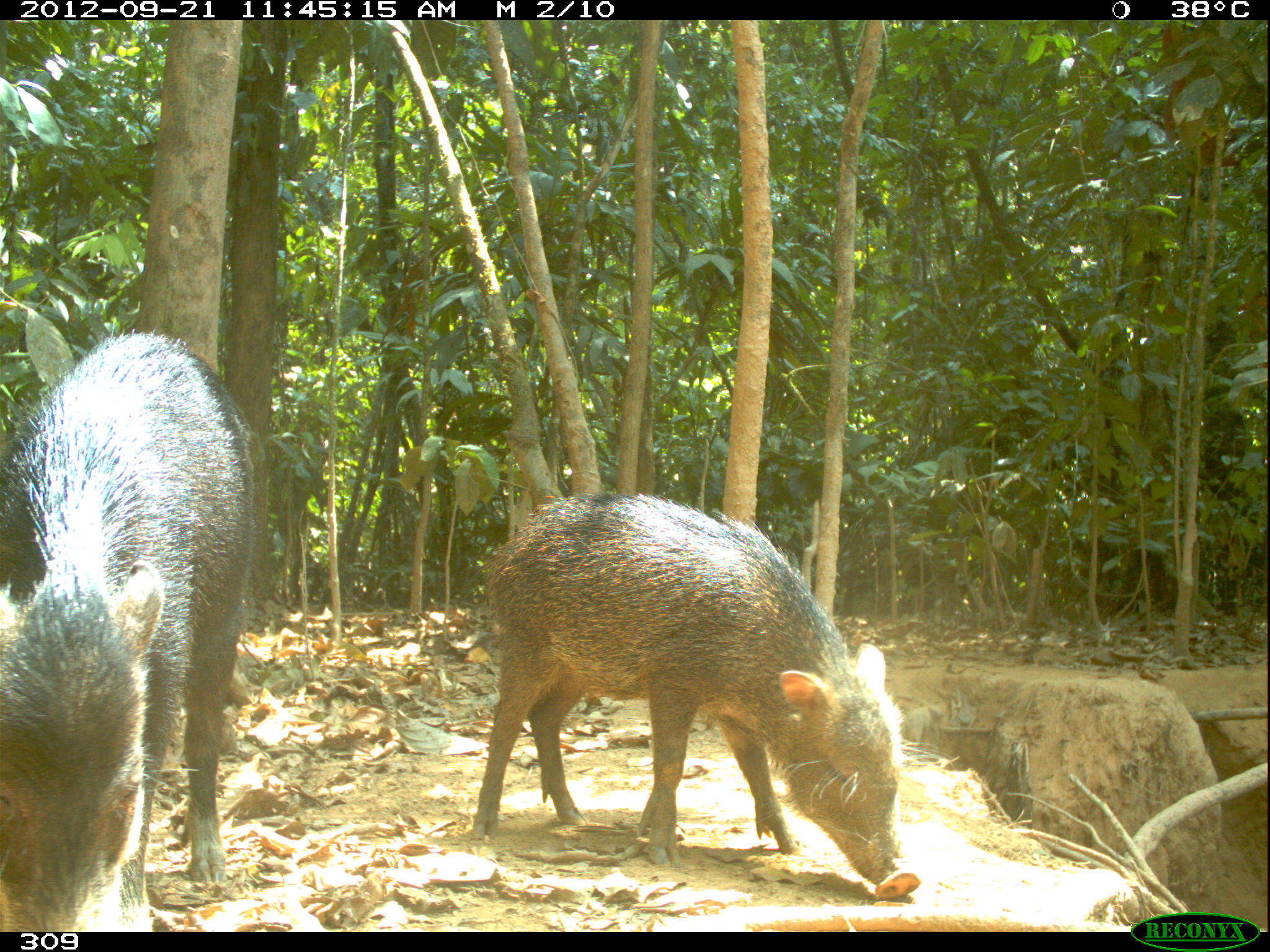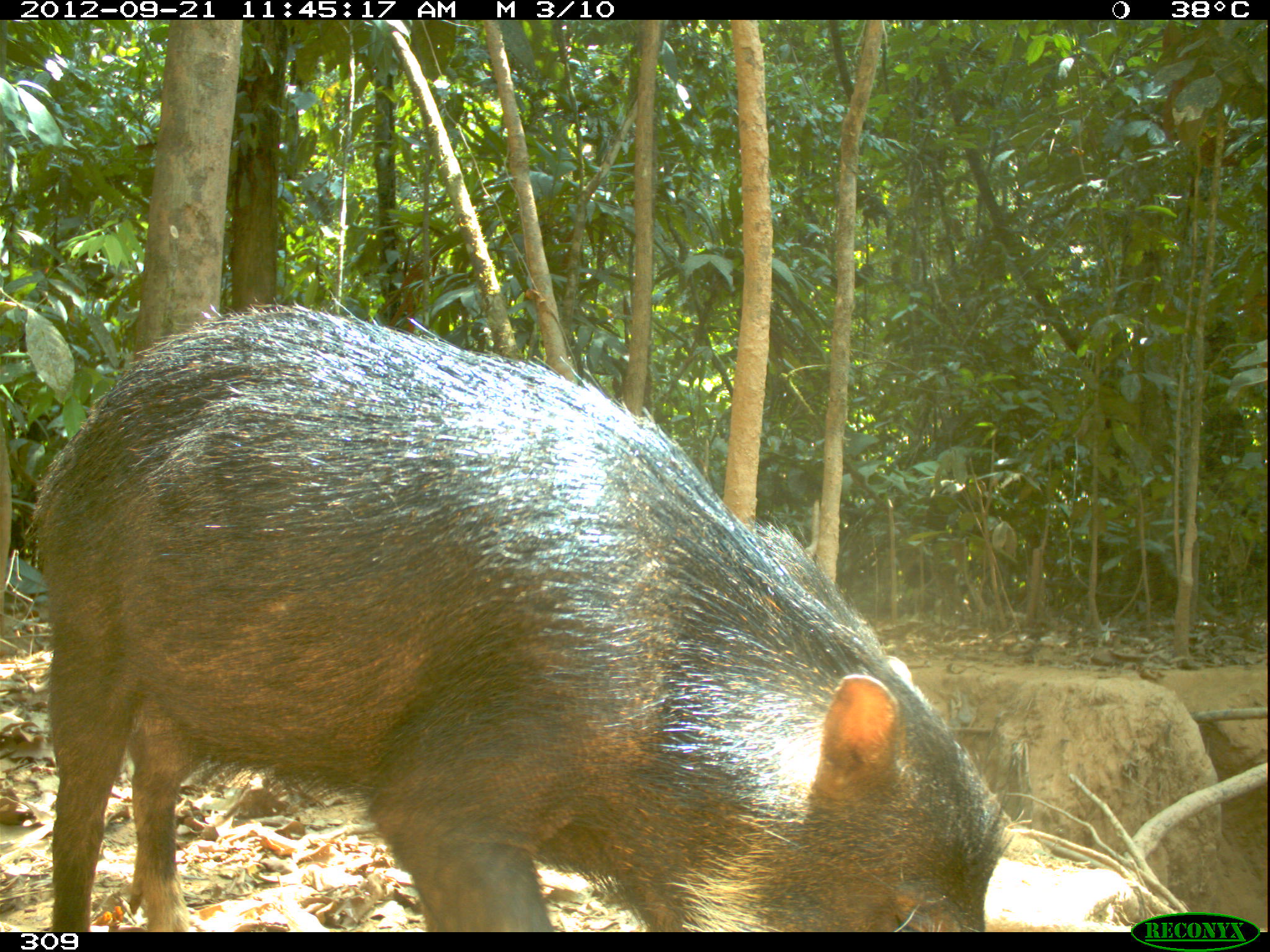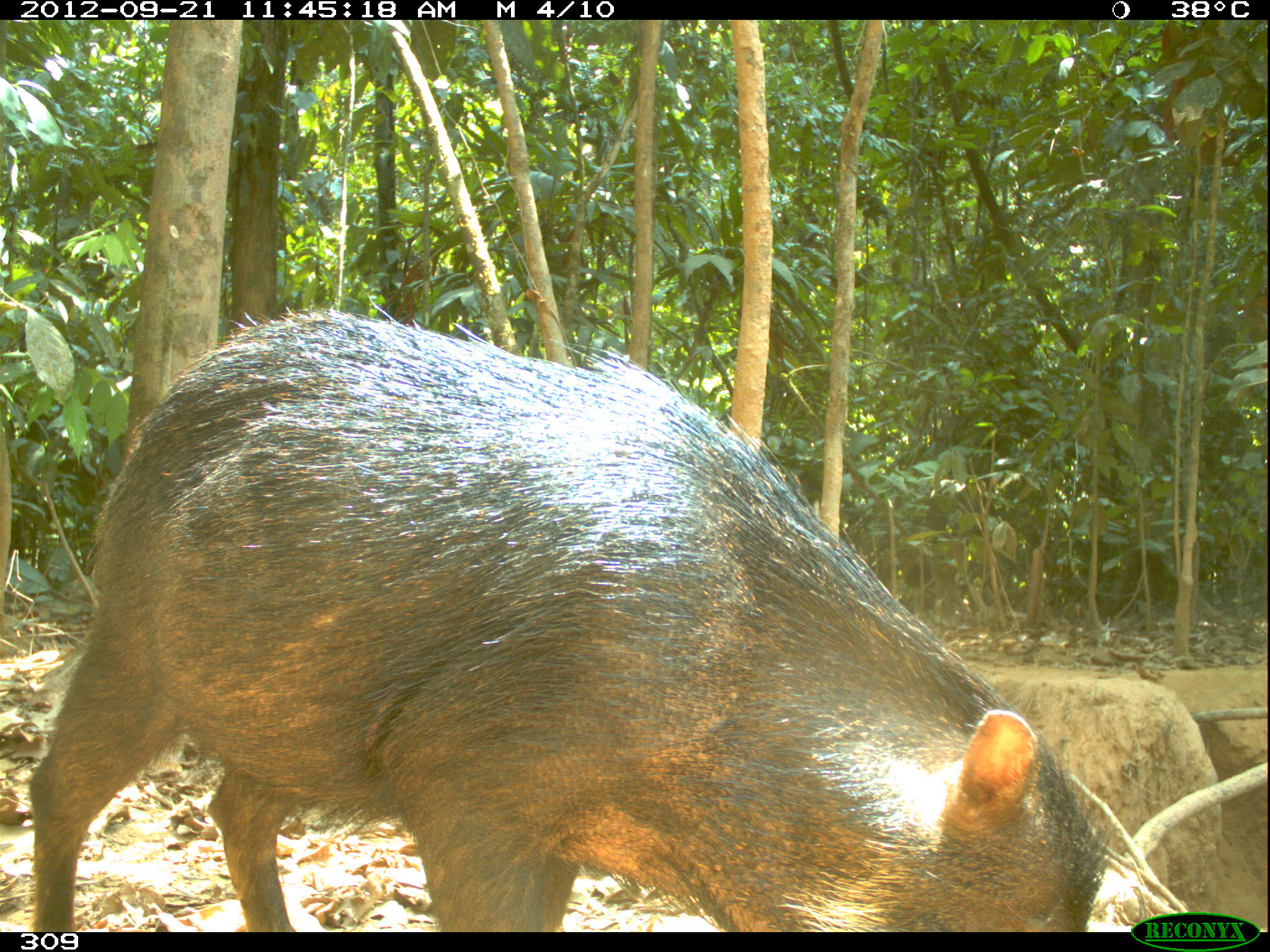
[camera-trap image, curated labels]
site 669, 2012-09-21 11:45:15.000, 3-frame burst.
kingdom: Animalia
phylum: Chordata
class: Mammalia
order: Artiodactyla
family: Tayassuidae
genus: Tayassu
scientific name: Tayassu pecari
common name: white-lipped peccary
Tayassu pecari (white-lipped peccary).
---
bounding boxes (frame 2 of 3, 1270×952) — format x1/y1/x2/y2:
tayassu pecari: 18/298/1007/932